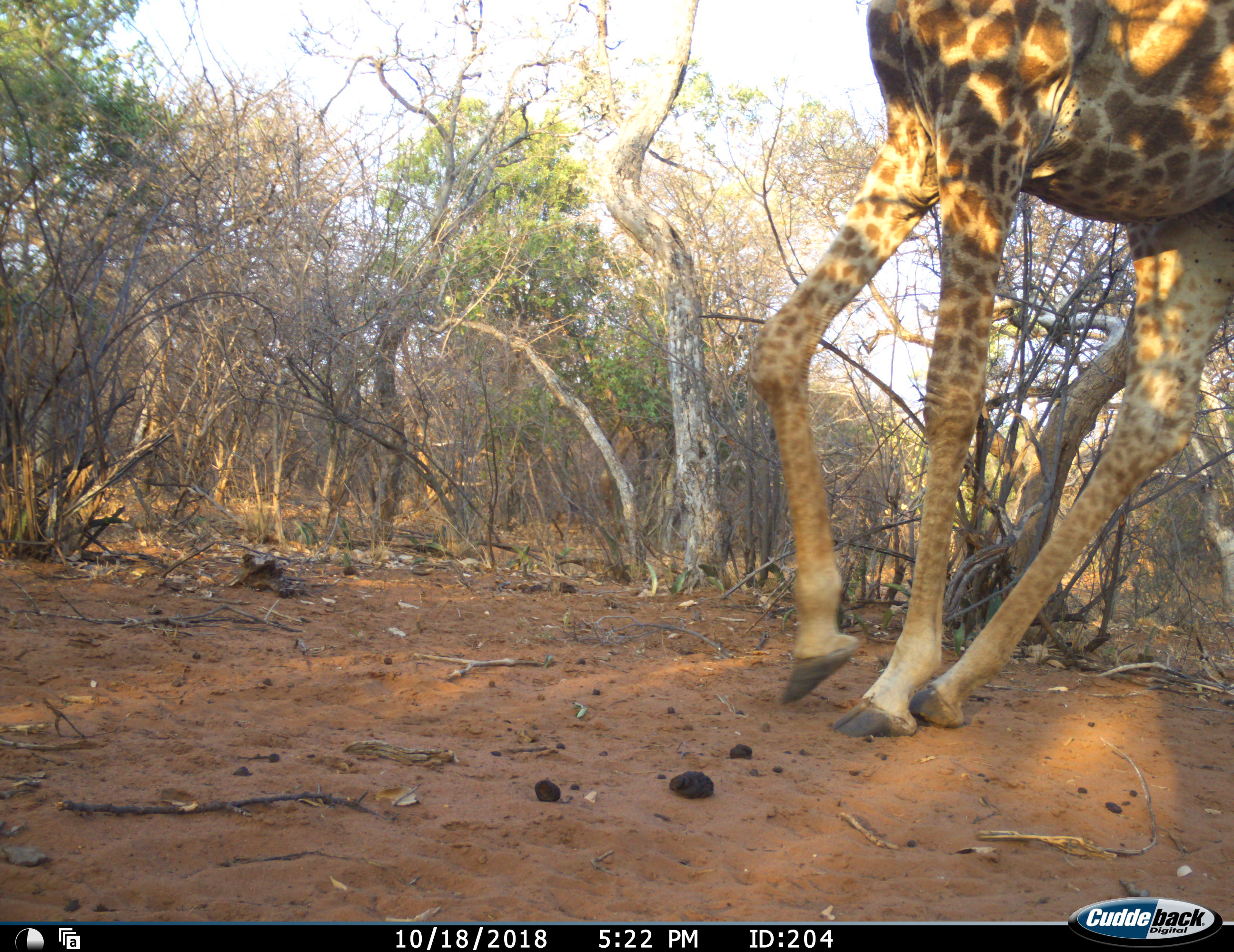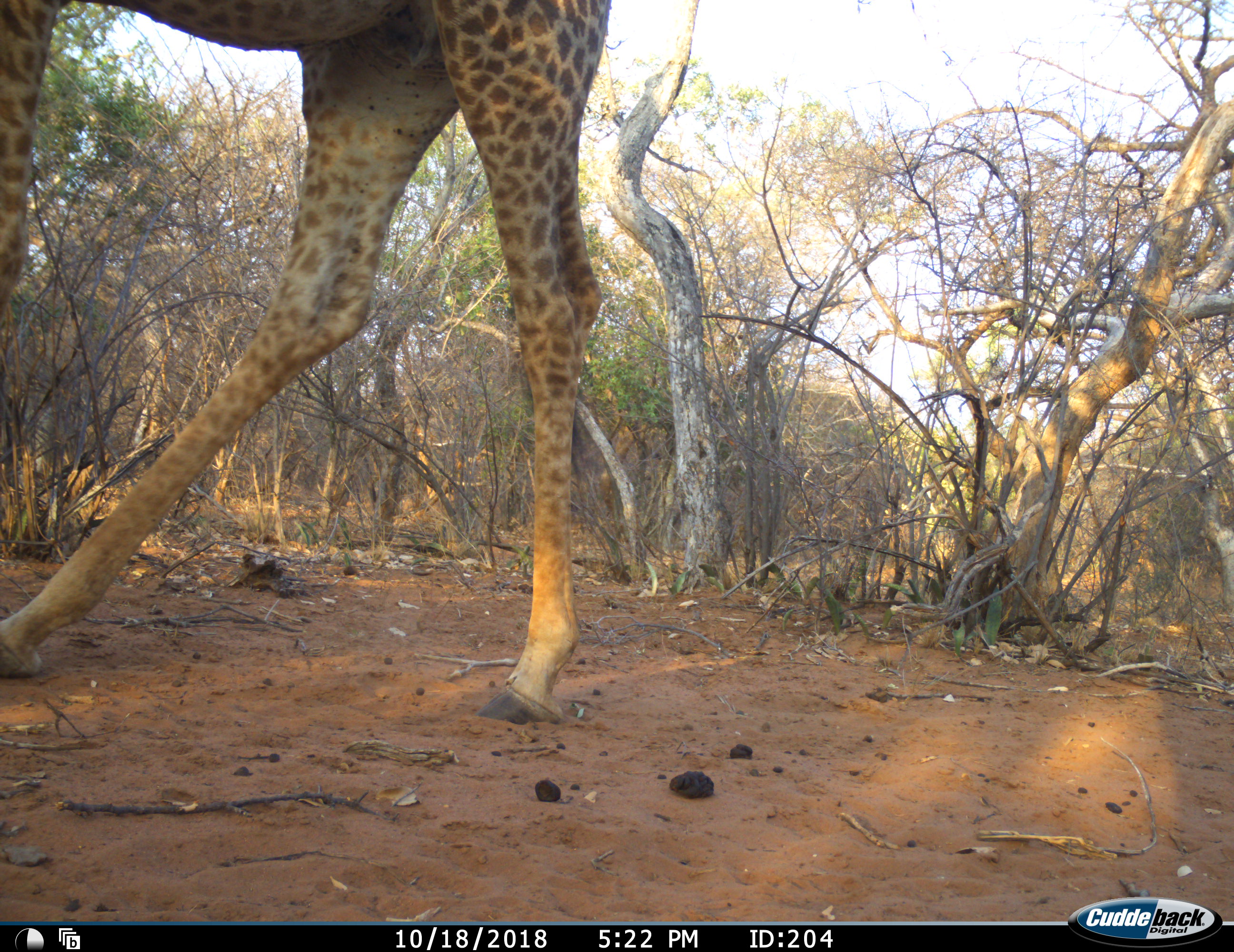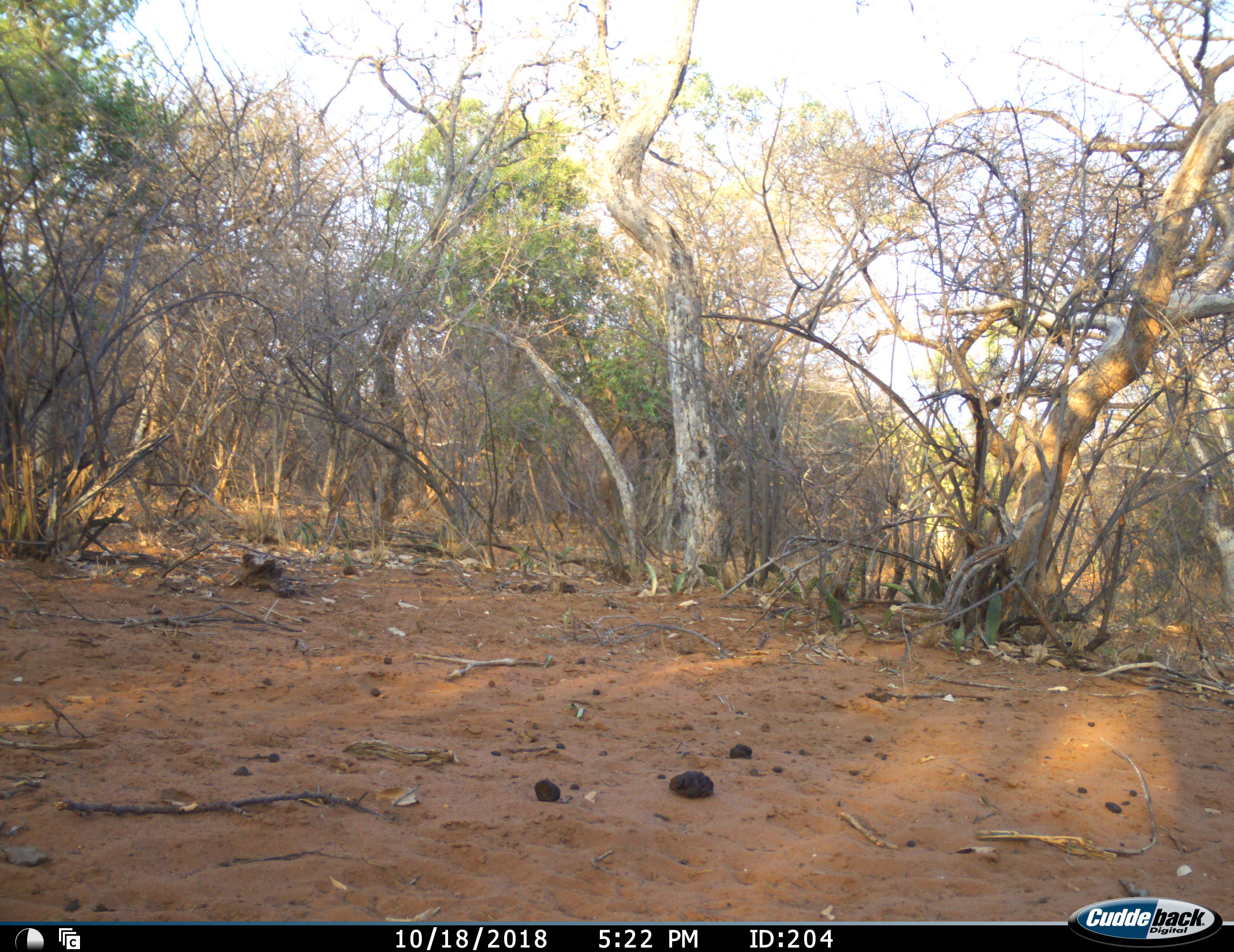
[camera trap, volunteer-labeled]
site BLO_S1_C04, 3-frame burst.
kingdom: Animalia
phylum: Chordata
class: Mammalia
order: Artiodactyla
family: Giraffidae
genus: Giraffa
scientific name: Giraffa camelopardalis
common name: giraffe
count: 1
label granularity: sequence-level